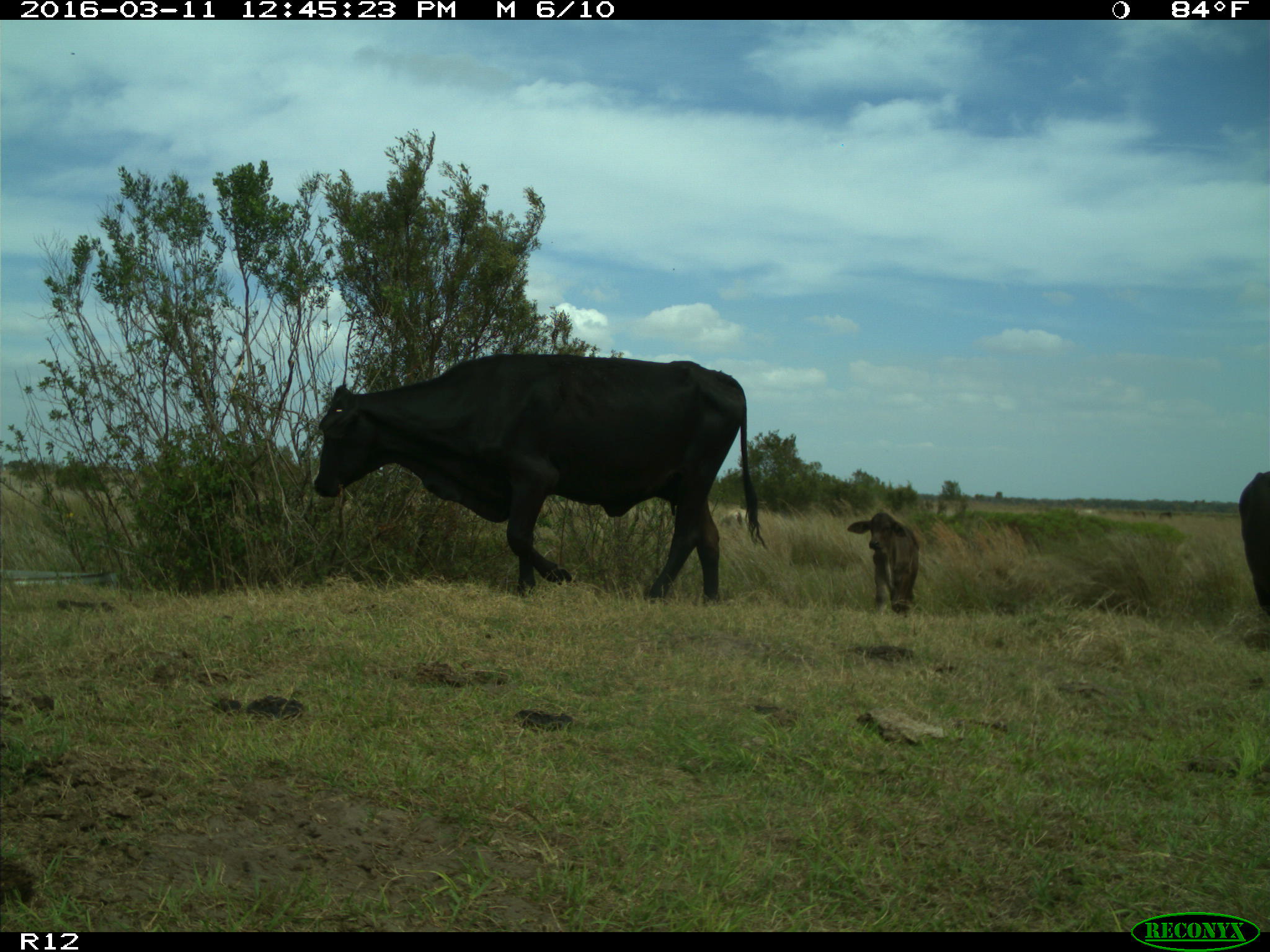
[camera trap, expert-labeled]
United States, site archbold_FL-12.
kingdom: Animalia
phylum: Chordata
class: Mammalia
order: Artiodactyla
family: Bovidae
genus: Bos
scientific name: Bos taurus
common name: domestic cow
Bos taurus (domestic cow).